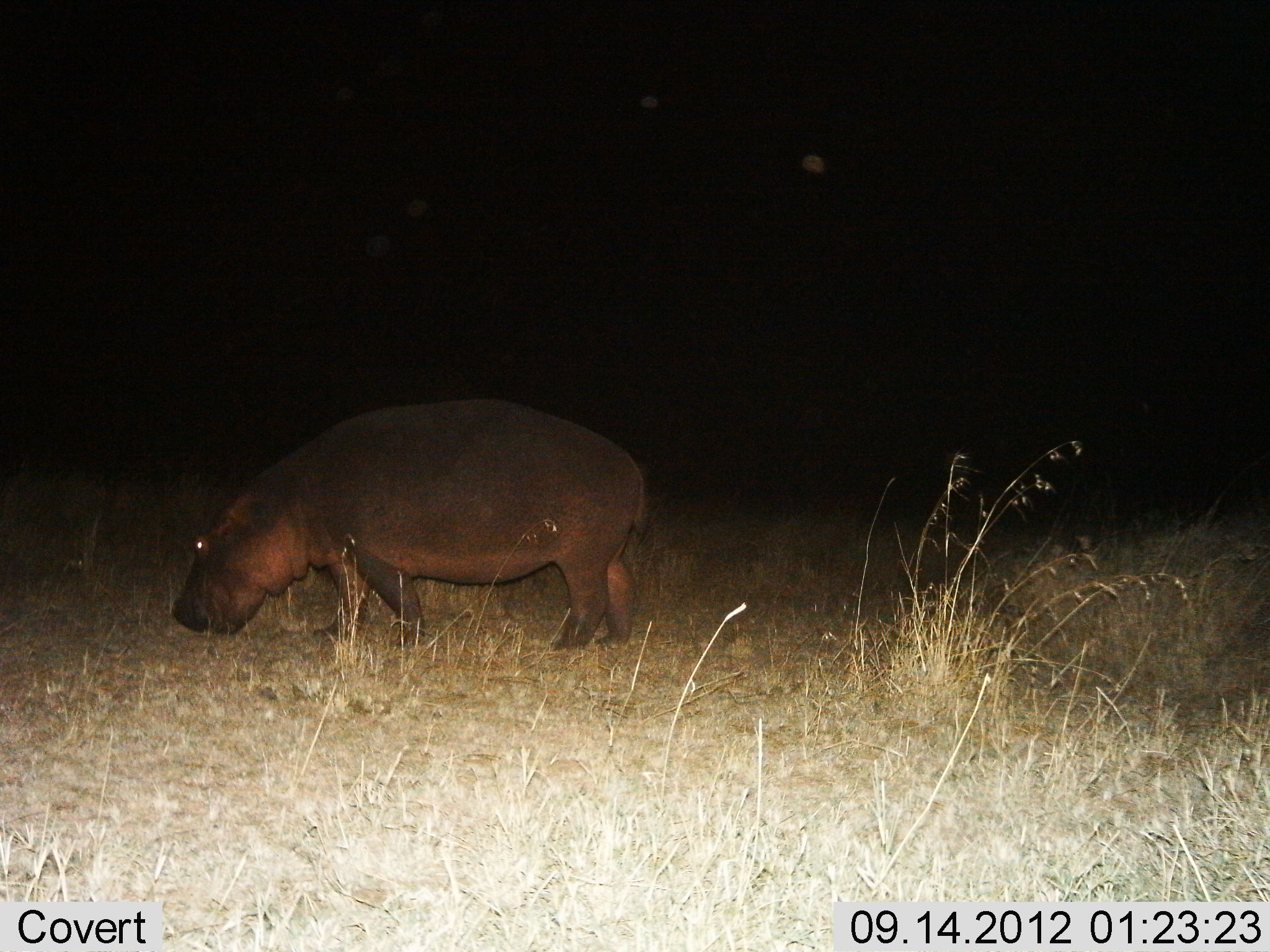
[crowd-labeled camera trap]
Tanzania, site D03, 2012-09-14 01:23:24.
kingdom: Animalia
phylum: Chordata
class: Mammalia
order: Artiodactyla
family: Hippopotamidae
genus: Hippopotamus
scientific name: Hippopotamus amphibius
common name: hippopotamus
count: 1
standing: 60%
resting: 0%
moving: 10%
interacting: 0%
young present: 0%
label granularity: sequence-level